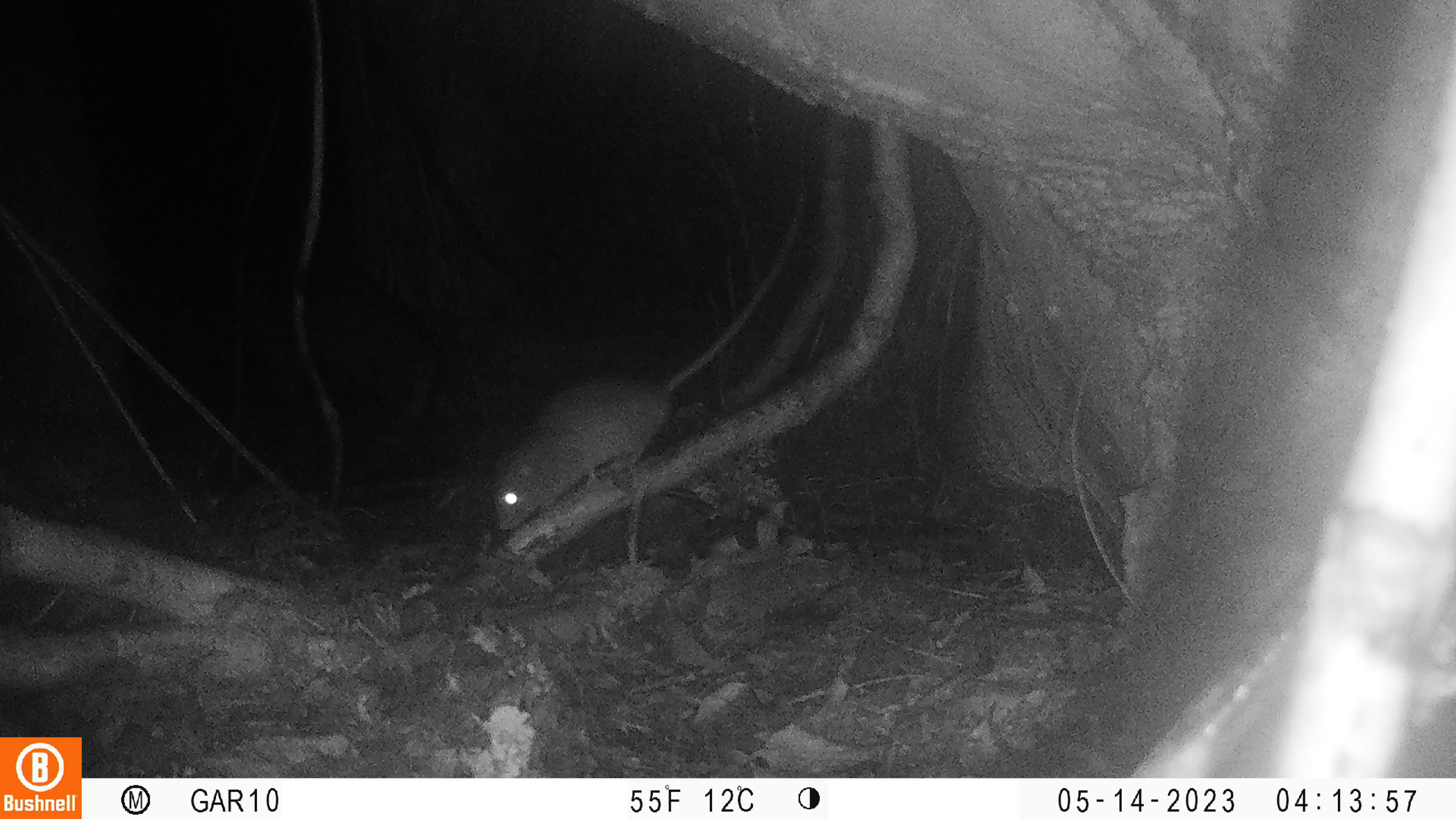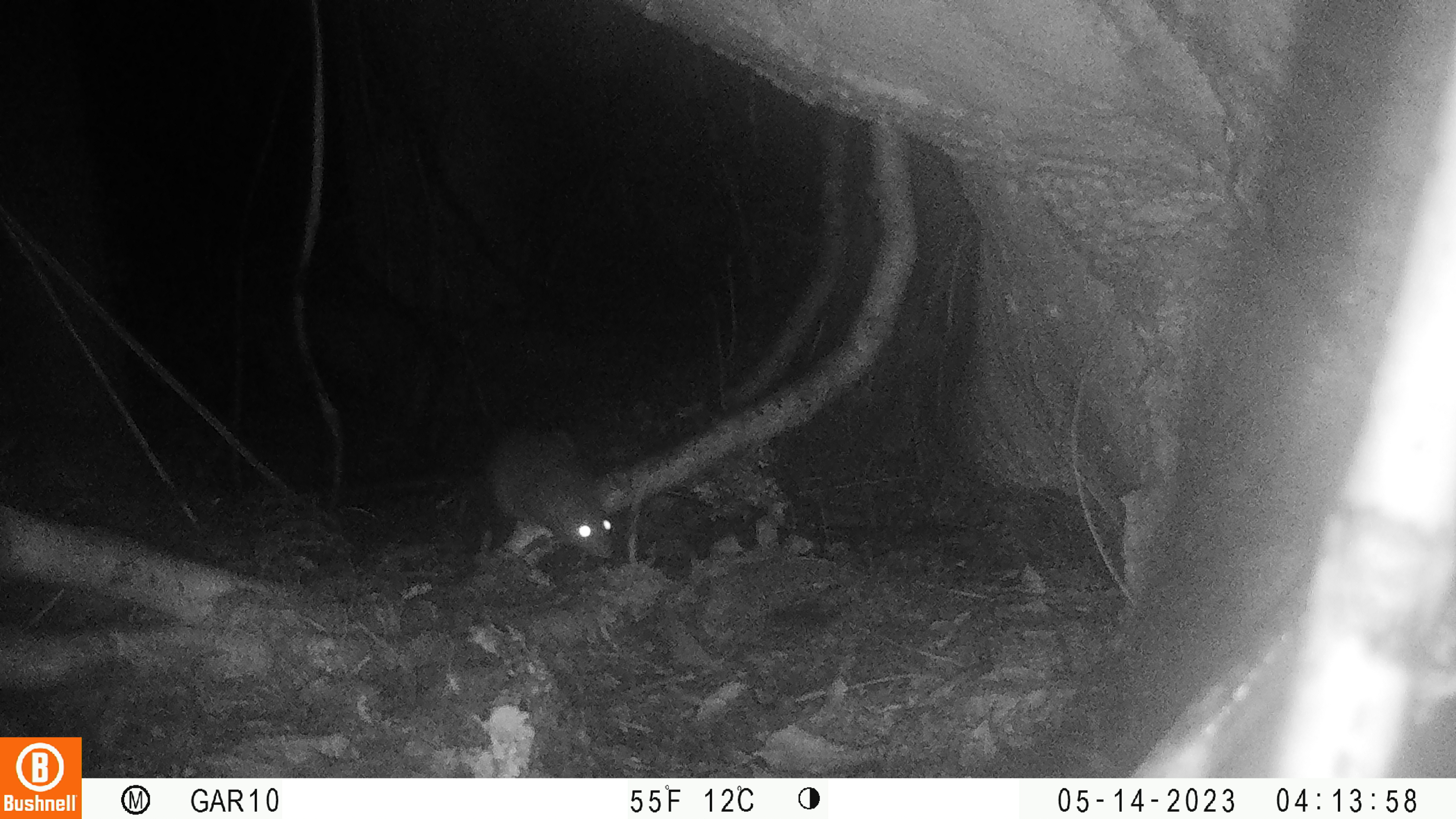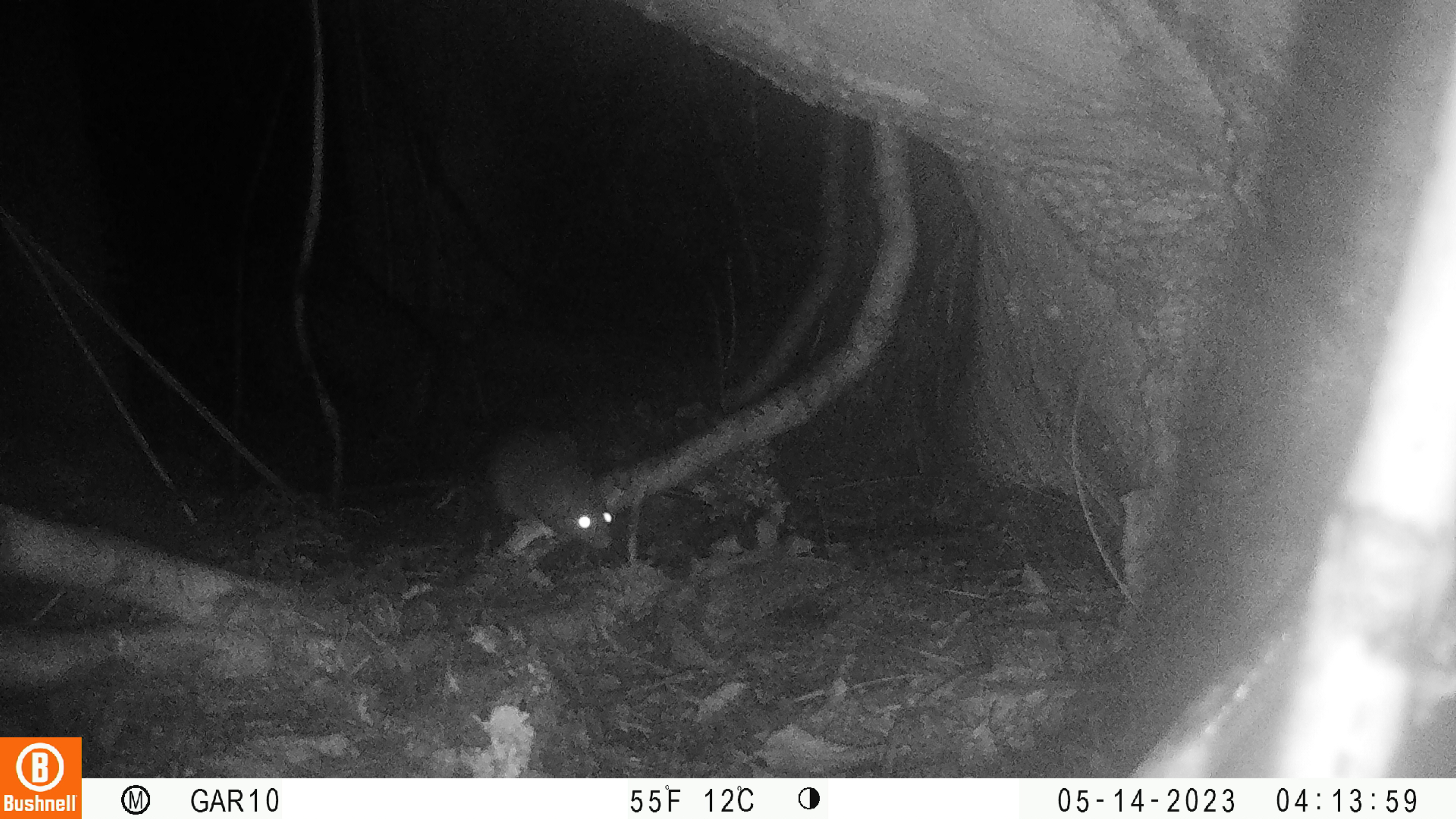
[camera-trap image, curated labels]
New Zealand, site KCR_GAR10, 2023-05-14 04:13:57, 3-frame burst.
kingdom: Animalia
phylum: Chordata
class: Mammalia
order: Rodentia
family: Muridae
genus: Rattus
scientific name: Rattus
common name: rat